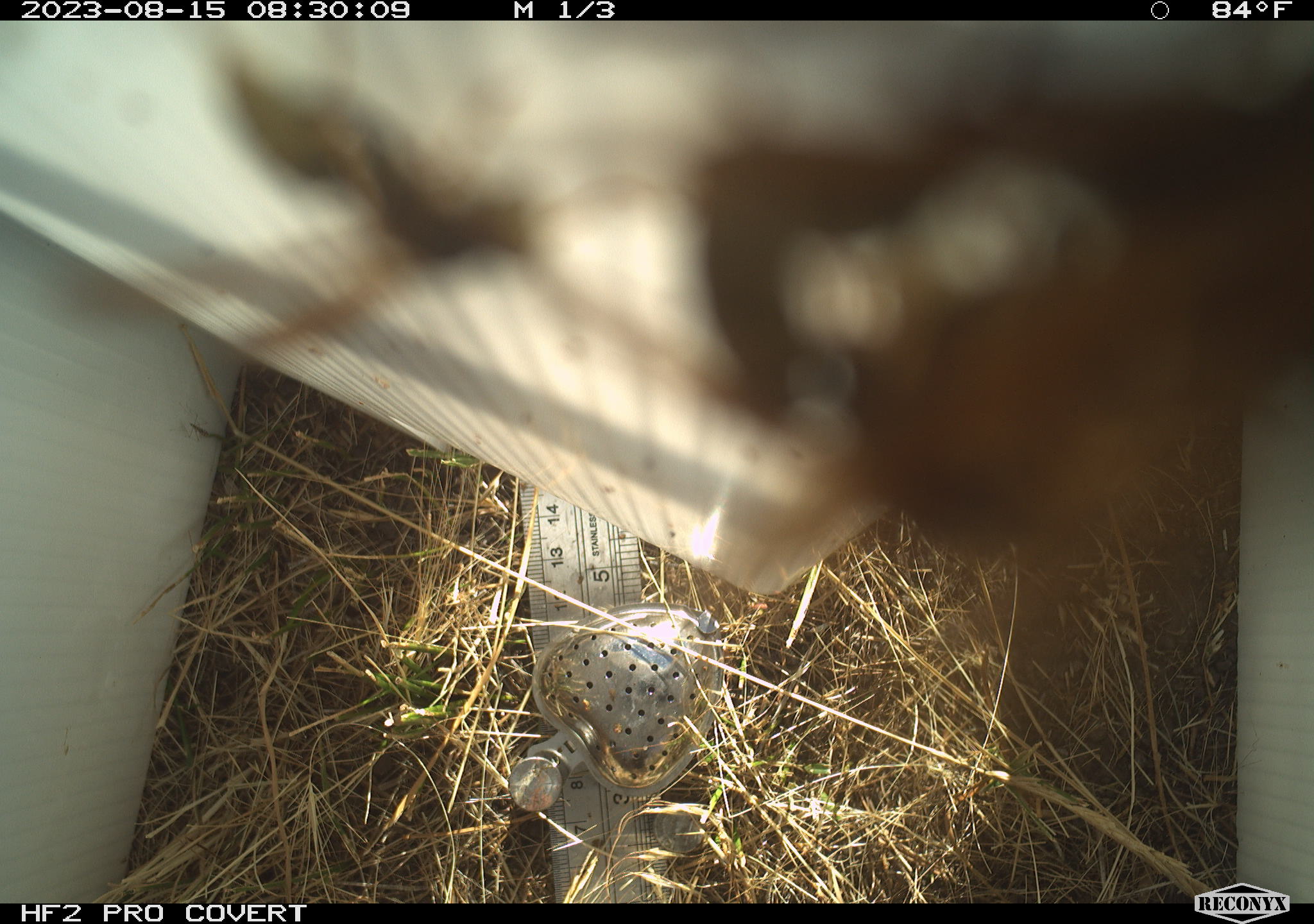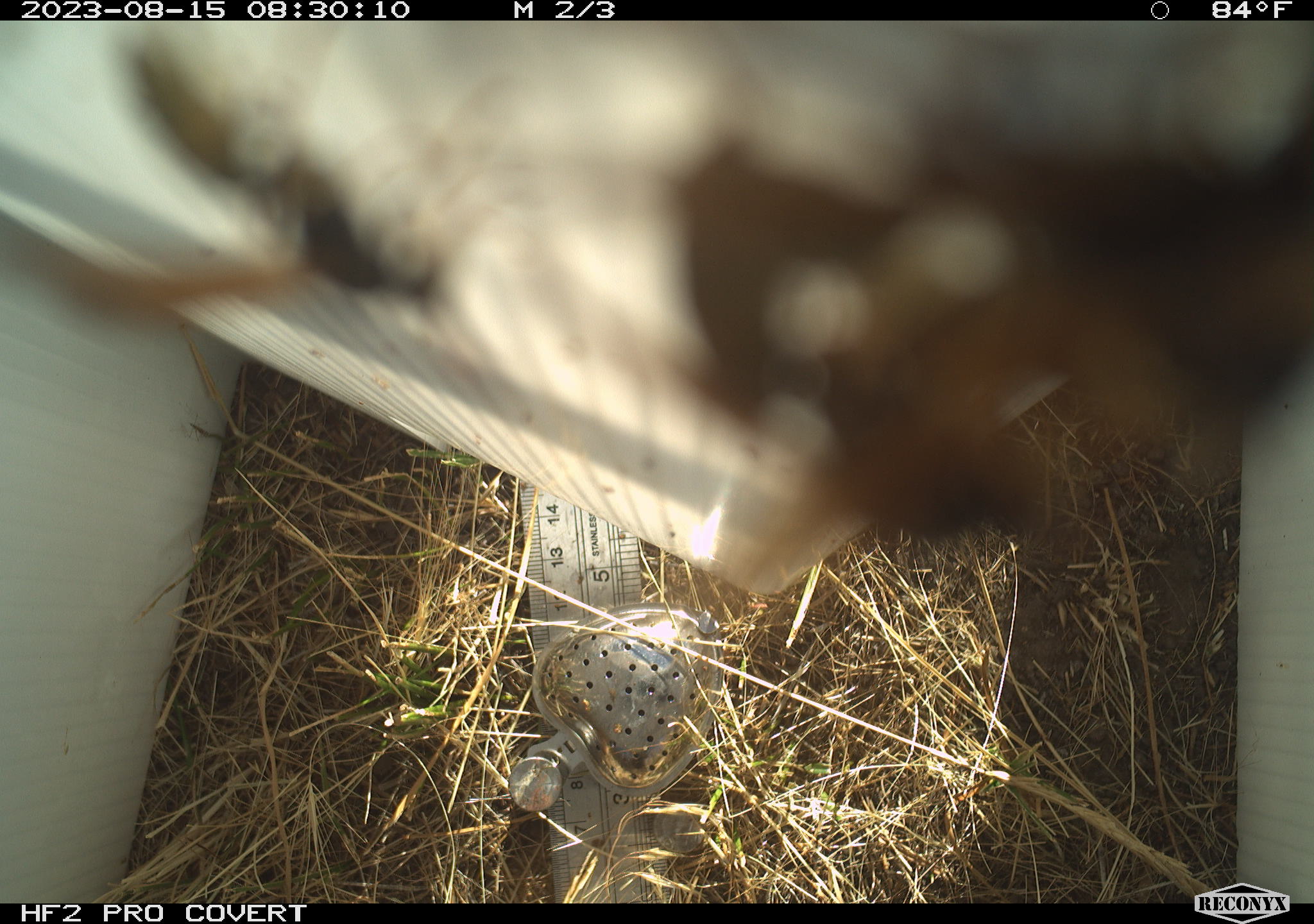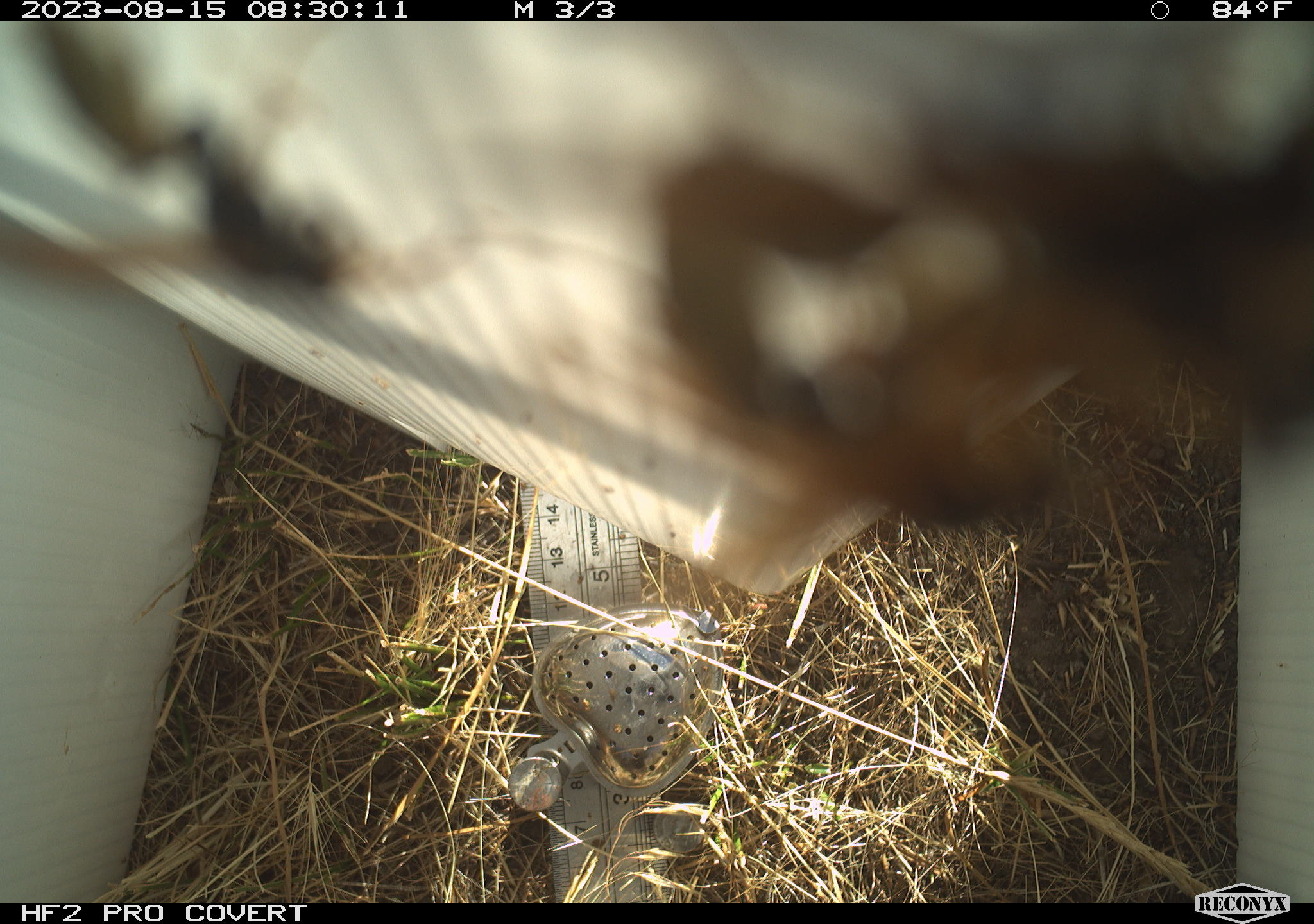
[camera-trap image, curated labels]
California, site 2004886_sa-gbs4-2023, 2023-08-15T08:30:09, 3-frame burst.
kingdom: Animalia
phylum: Arthropoda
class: Insecta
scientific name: Insecta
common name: insect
Insect (Insecta).